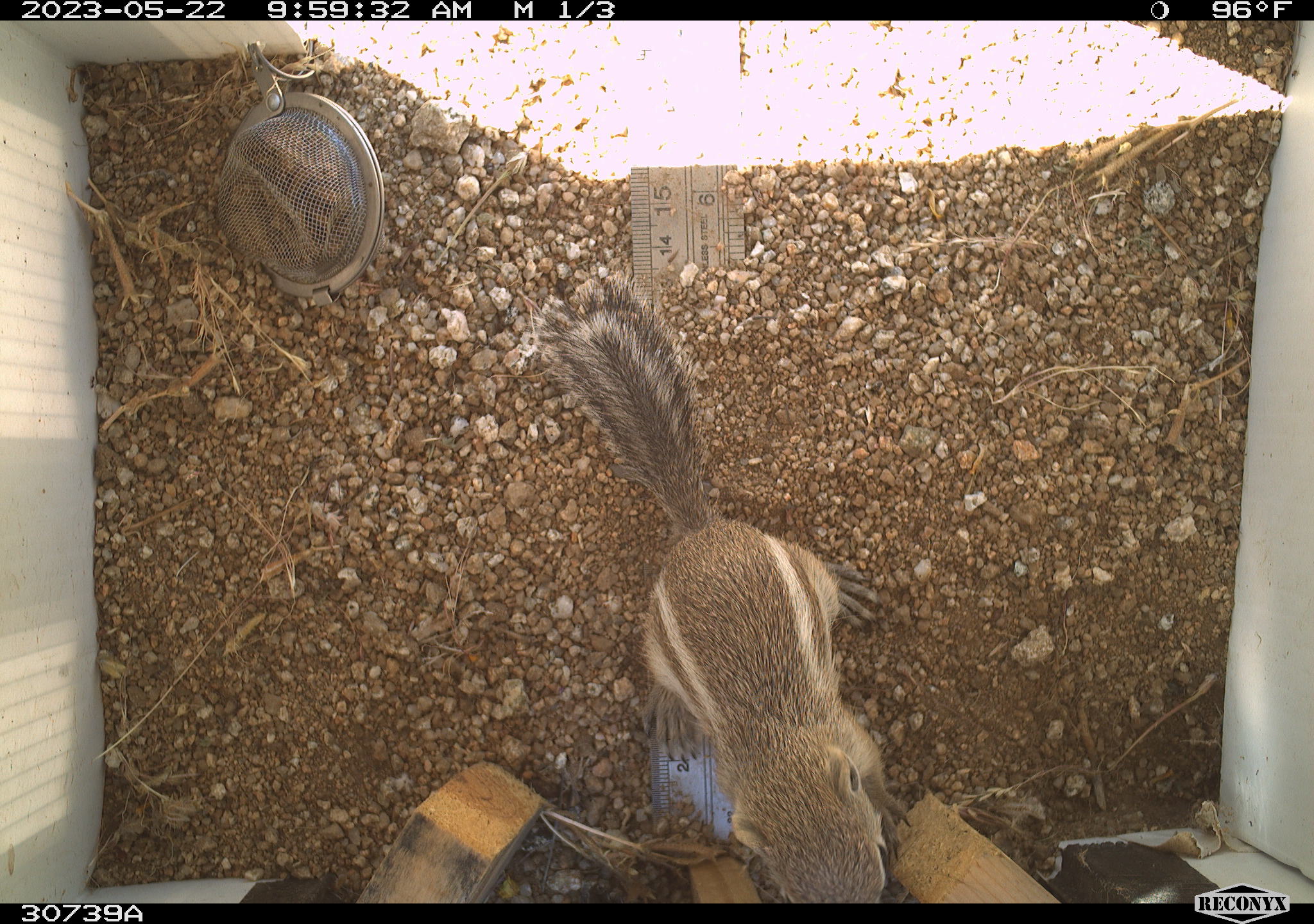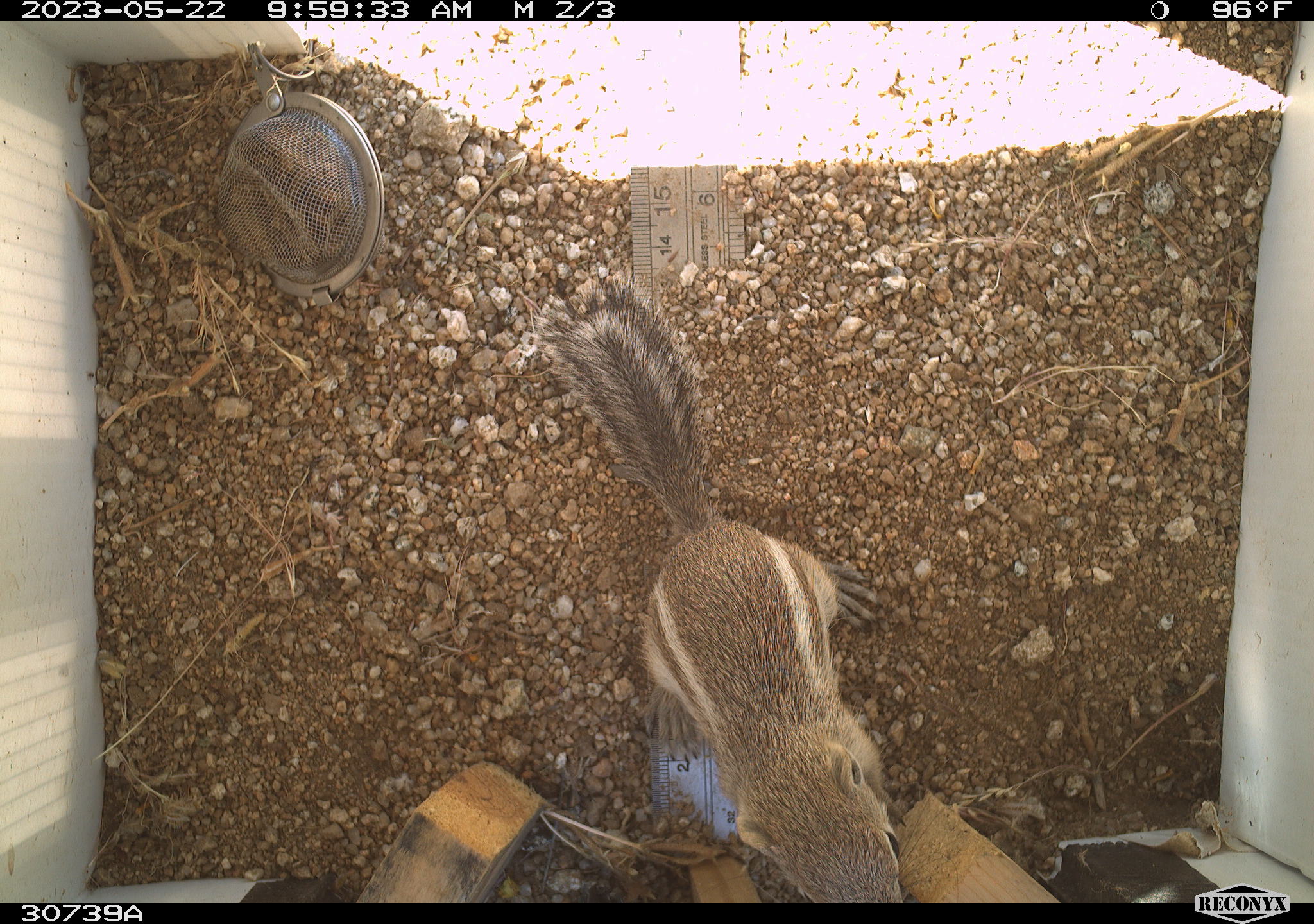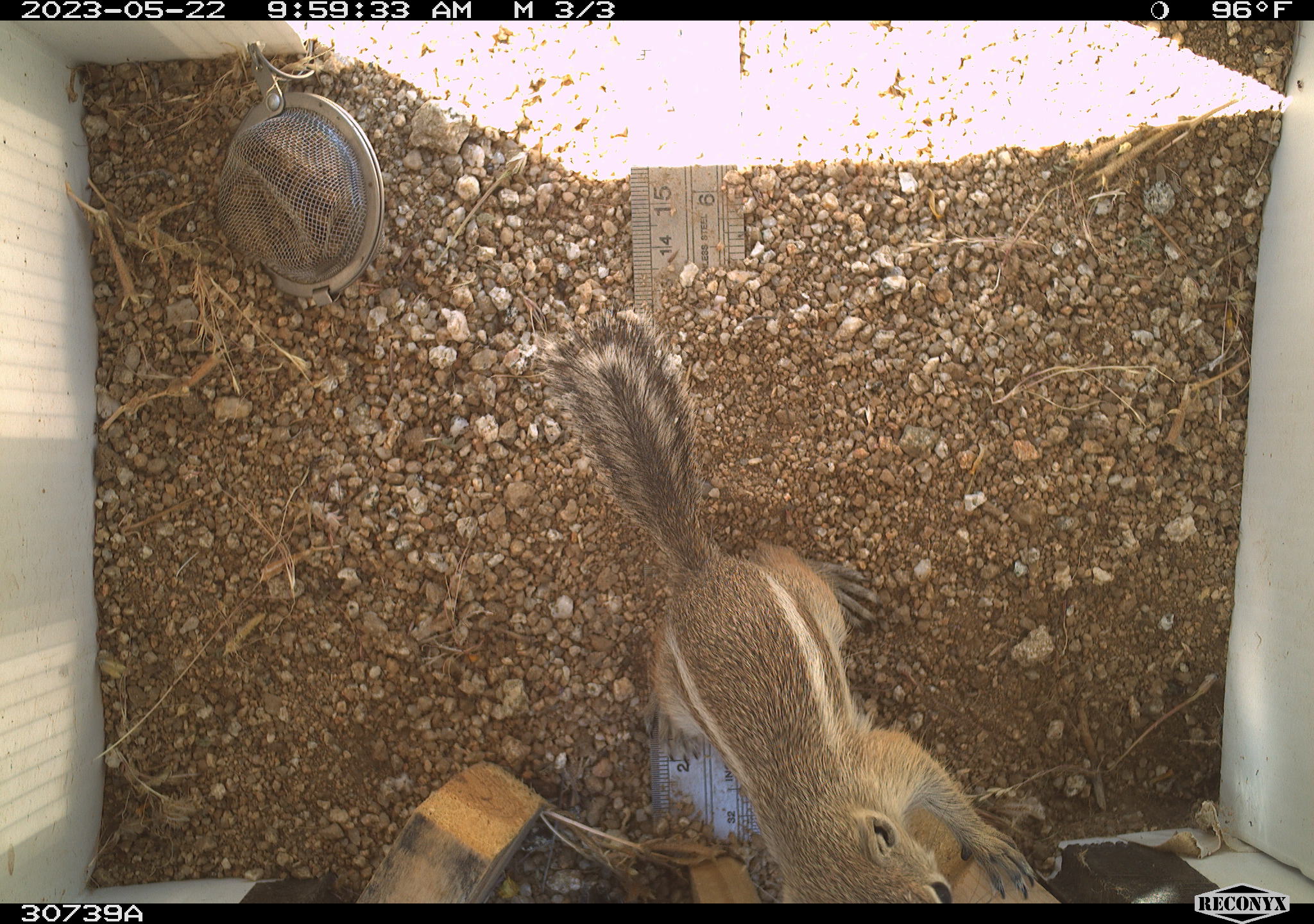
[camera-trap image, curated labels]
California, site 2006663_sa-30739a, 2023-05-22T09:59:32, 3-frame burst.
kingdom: Animalia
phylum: Chordata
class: Mammalia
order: Rodentia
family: Sciuridae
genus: Ammospermophilus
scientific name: Ammospermophilus leucurus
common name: white-tailed antelope squirrel